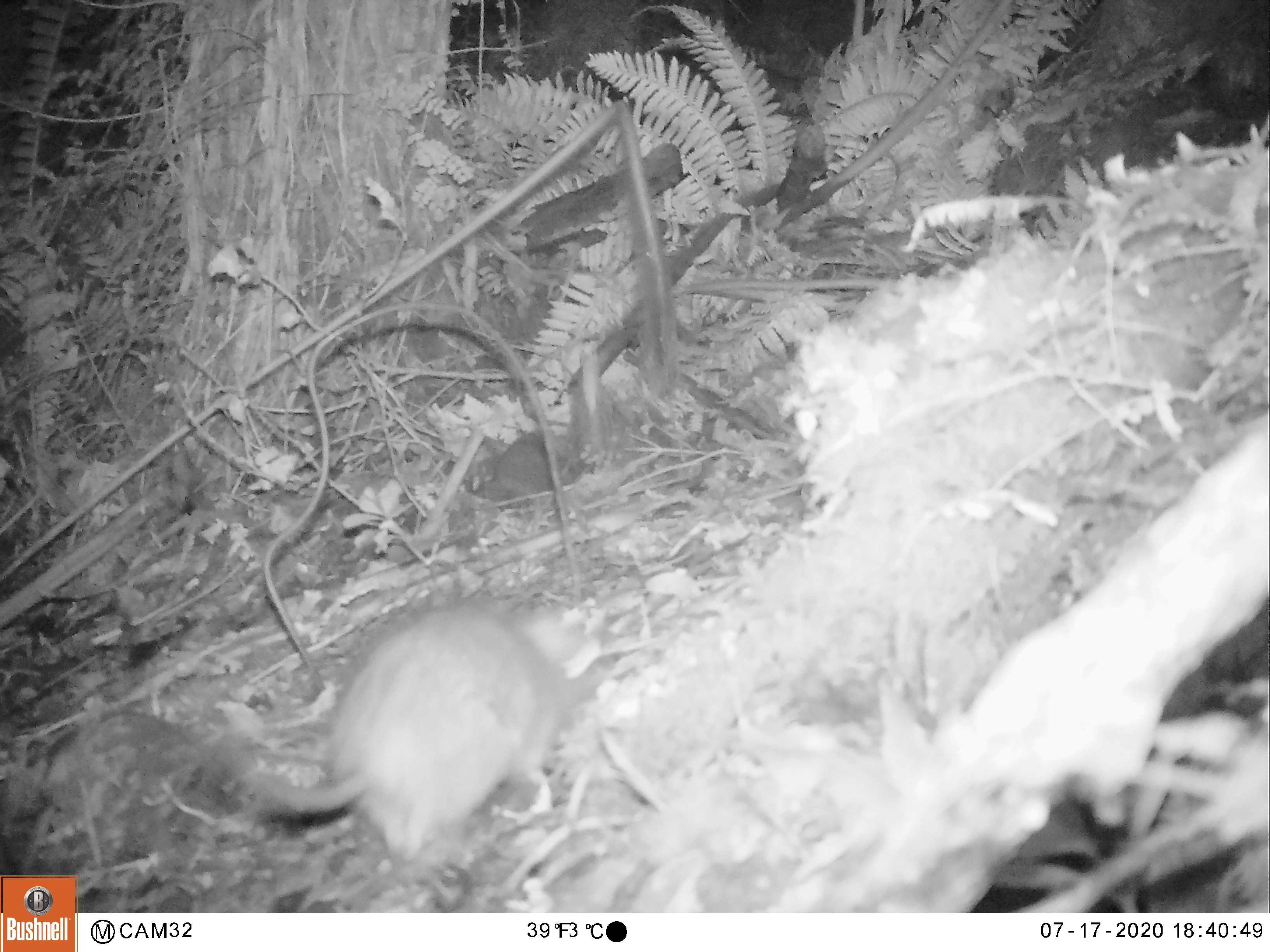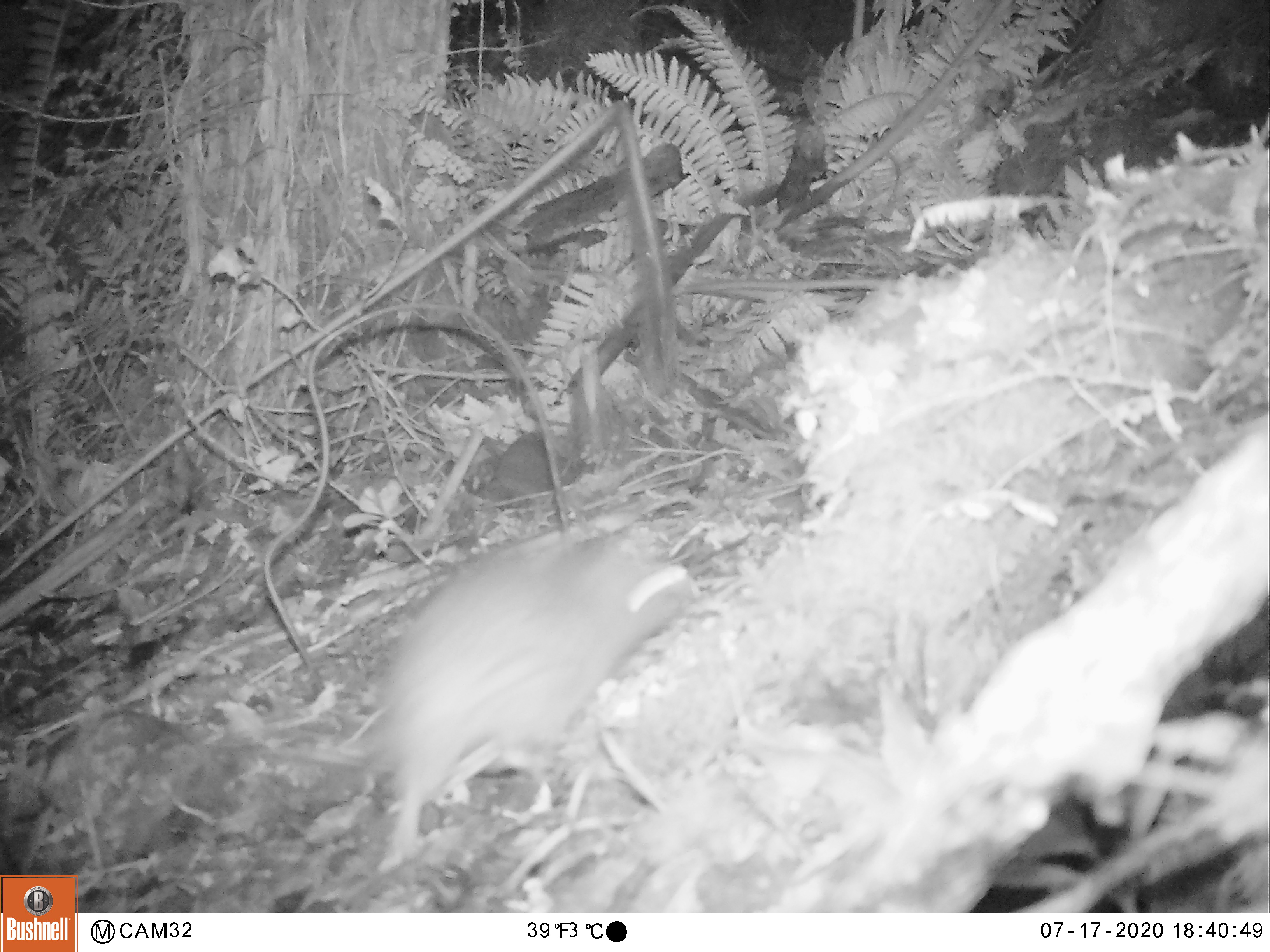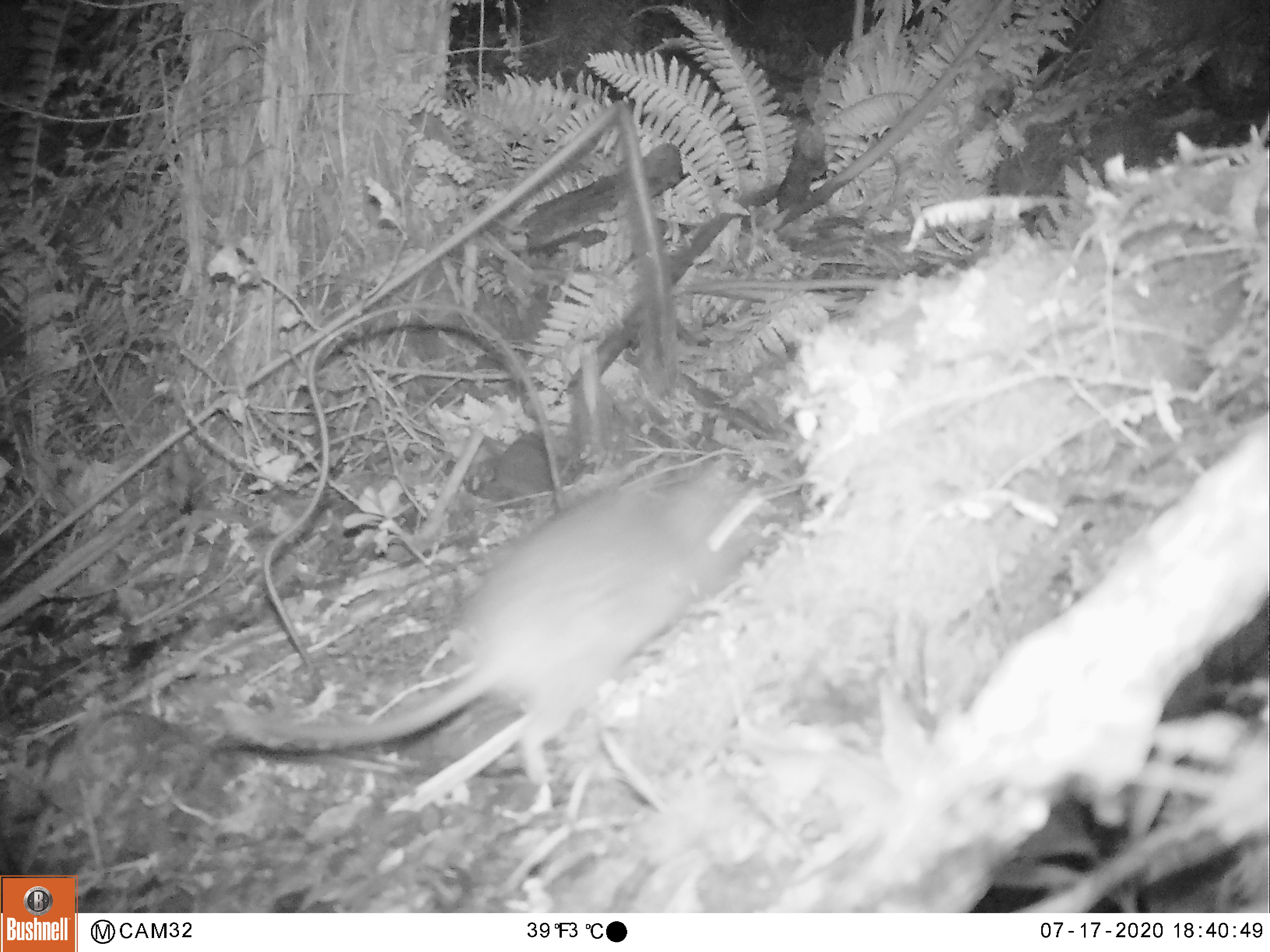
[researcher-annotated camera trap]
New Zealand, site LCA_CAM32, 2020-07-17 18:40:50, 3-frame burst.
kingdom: Animalia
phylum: Chordata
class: Mammalia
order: Rodentia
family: Muridae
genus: Rattus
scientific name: Rattus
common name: rat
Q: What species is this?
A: Rat (Rattus).